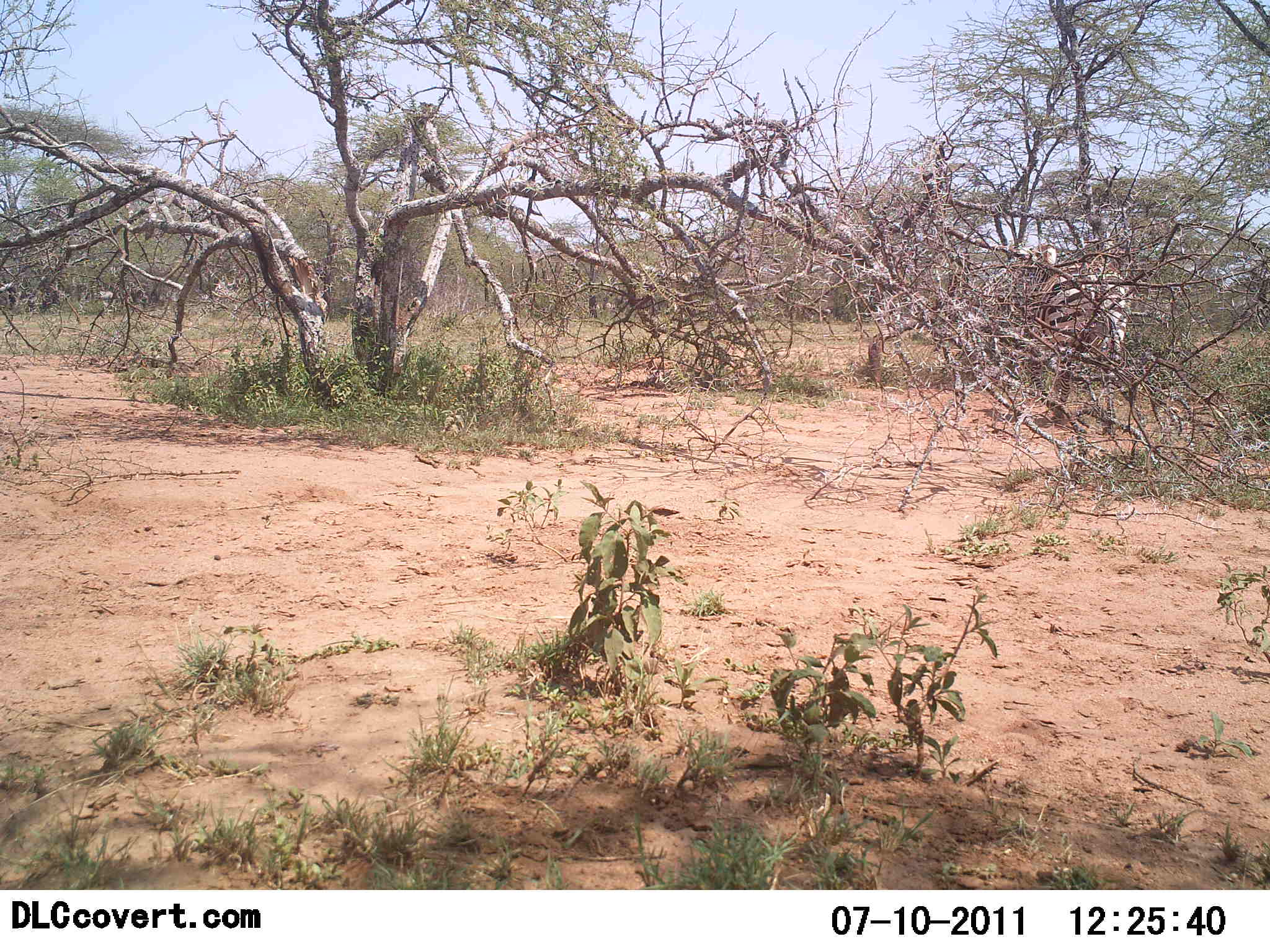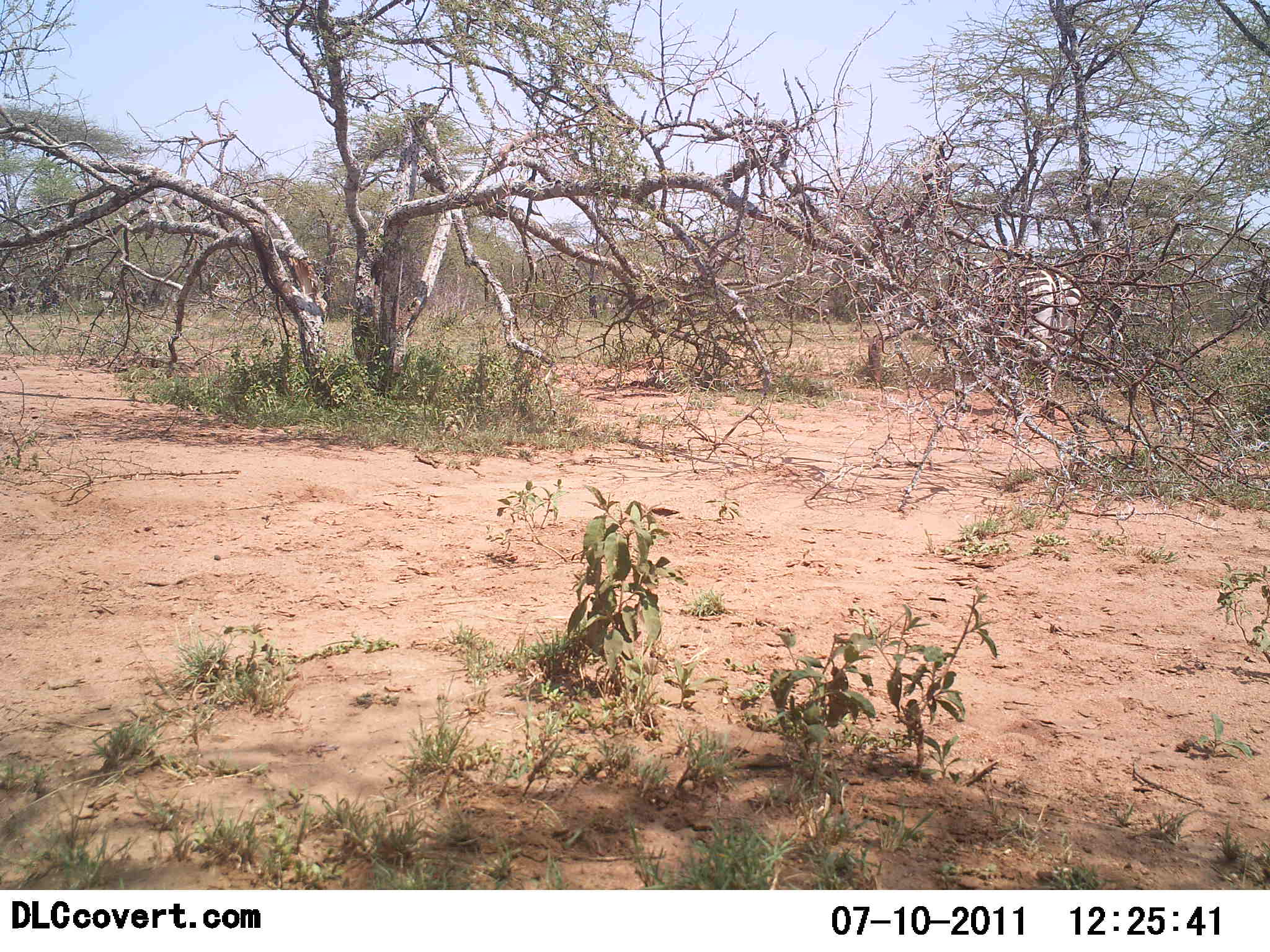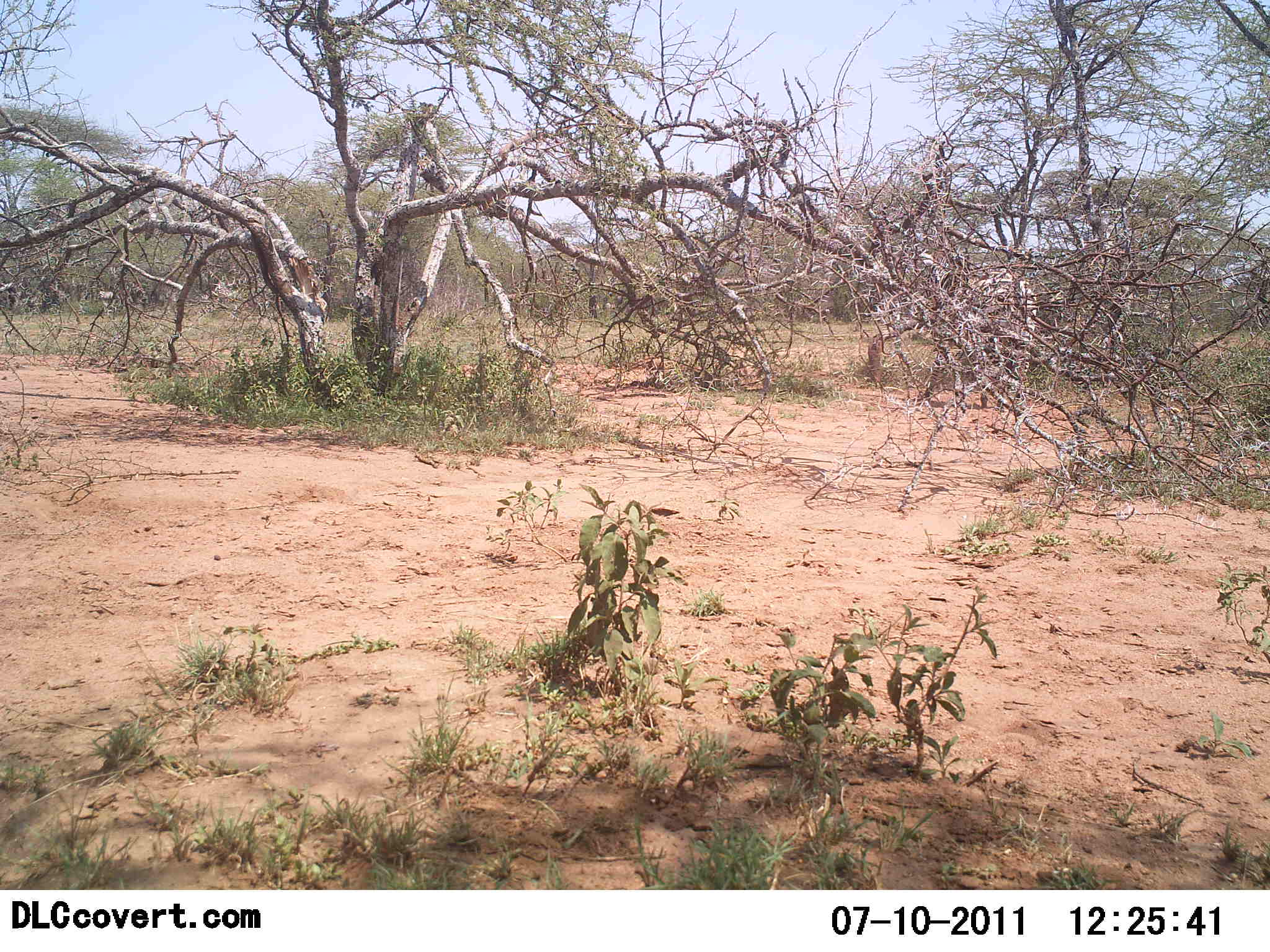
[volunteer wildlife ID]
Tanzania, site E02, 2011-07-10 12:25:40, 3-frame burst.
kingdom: Animalia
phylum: Chordata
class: Mammalia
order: Perissodactyla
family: Equidae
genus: Equus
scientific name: Equus quagga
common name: plains zebra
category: zebra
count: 1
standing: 9%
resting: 0%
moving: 100%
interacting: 0%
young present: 0%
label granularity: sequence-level